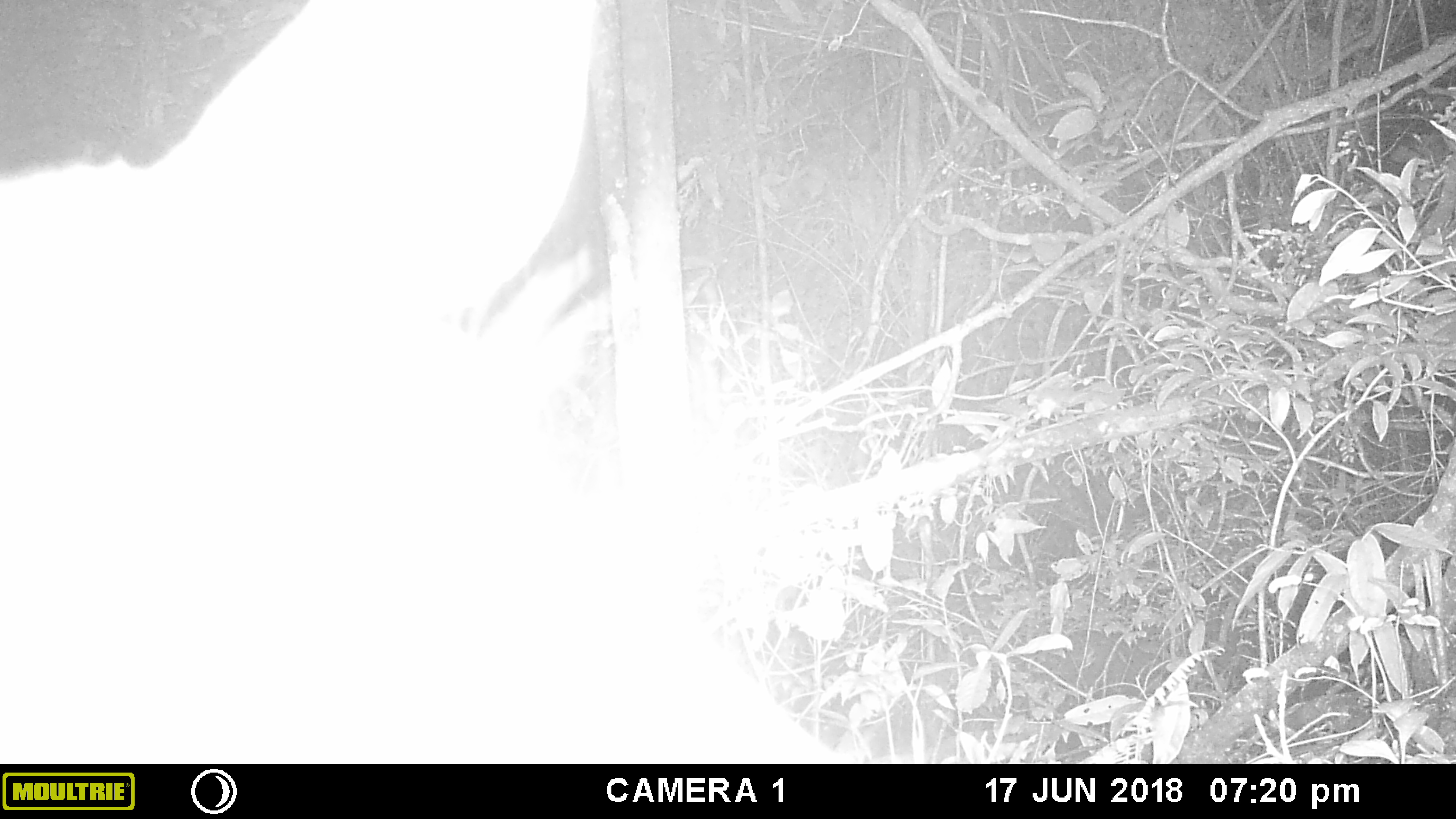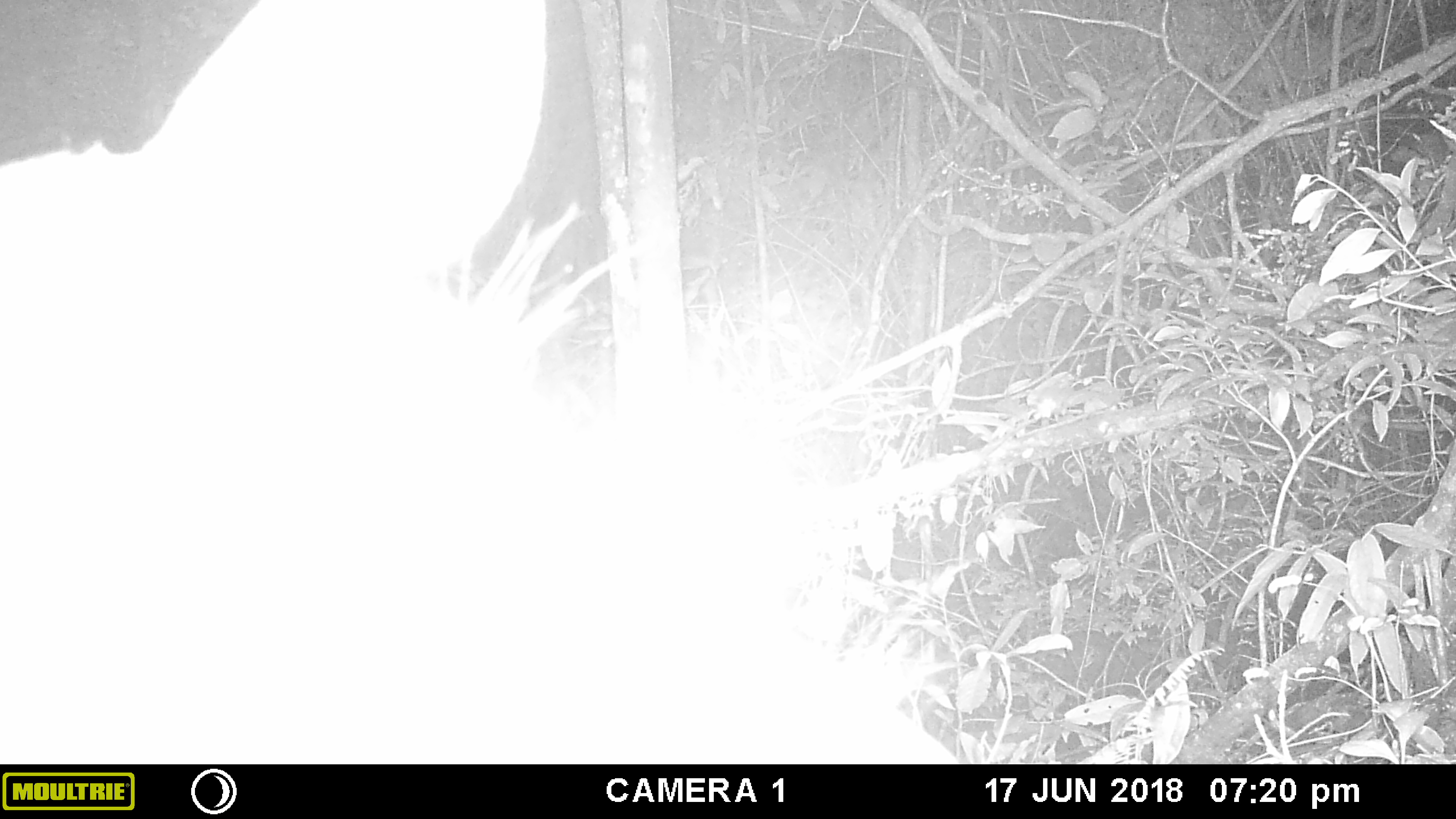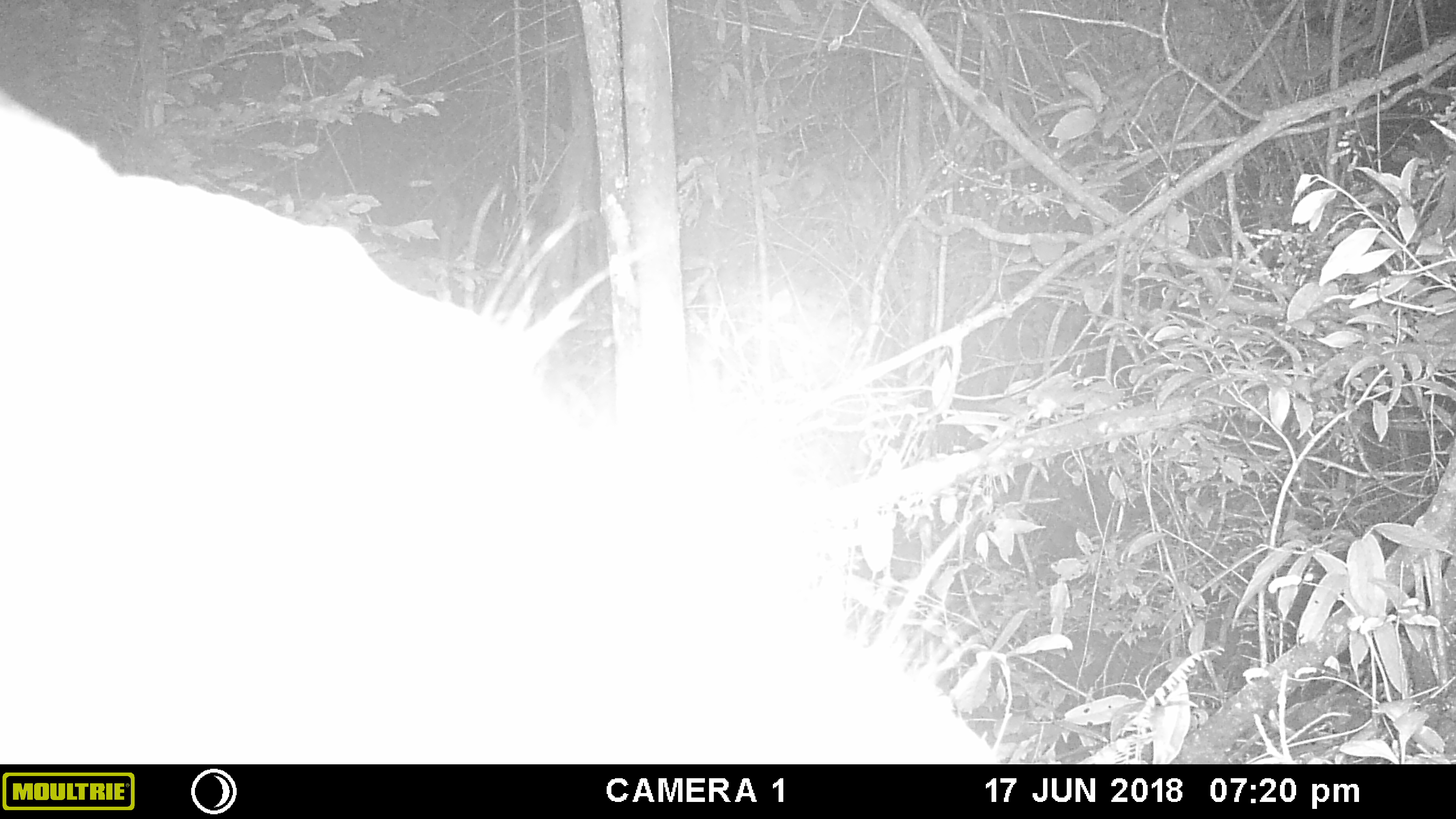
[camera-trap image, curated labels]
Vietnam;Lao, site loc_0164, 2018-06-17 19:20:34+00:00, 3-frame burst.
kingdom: Animalia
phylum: Chordata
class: Mammalia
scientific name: Mammalia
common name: mammal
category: unidentified mammal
Unidentified mammal (mammal) (Mammalia). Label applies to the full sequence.